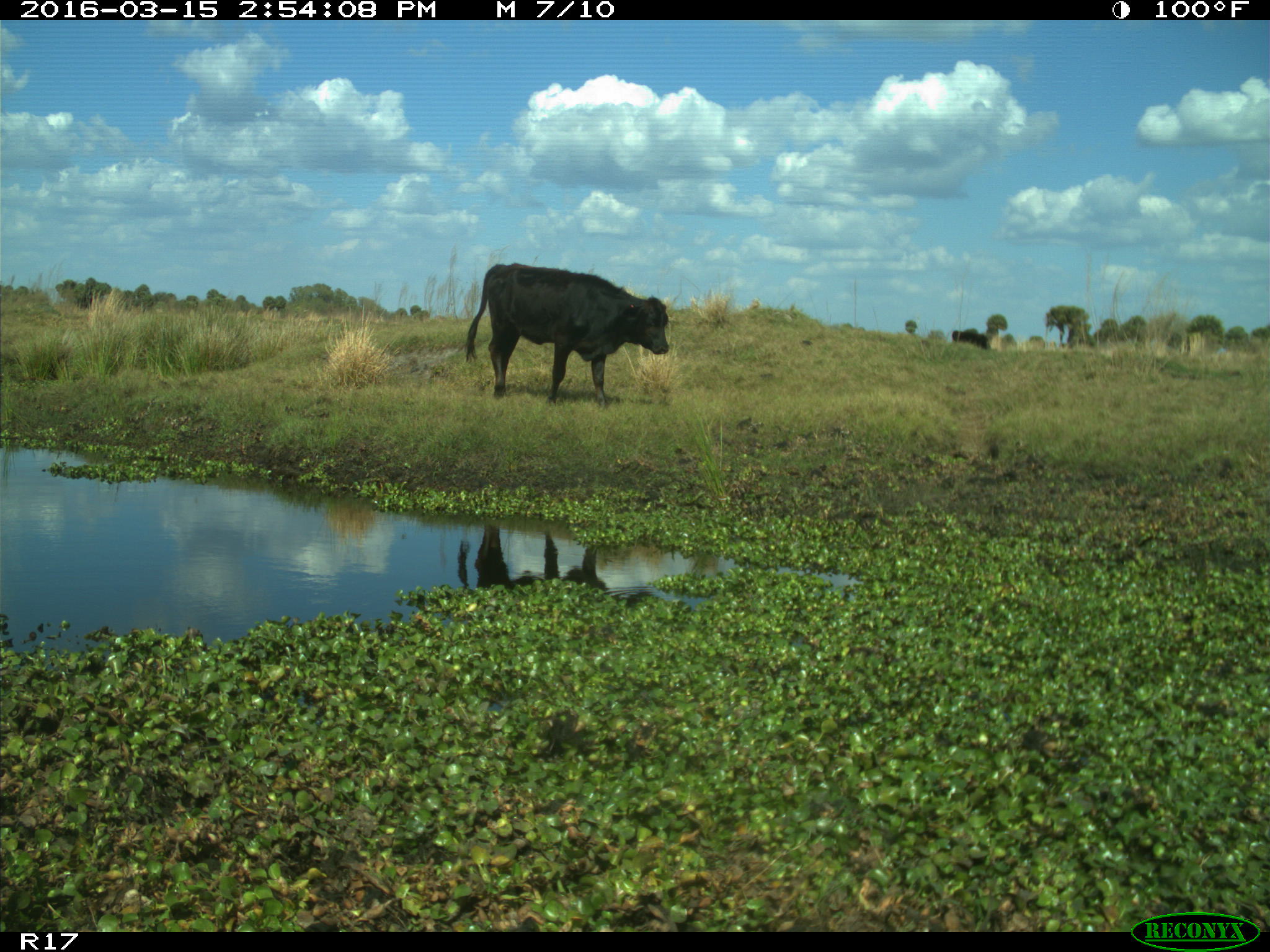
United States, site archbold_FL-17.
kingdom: Animalia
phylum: Chordata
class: Mammalia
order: Artiodactyla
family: Bovidae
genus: Bos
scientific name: Bos taurus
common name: domestic cow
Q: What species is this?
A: Bos taurus (domestic cow).